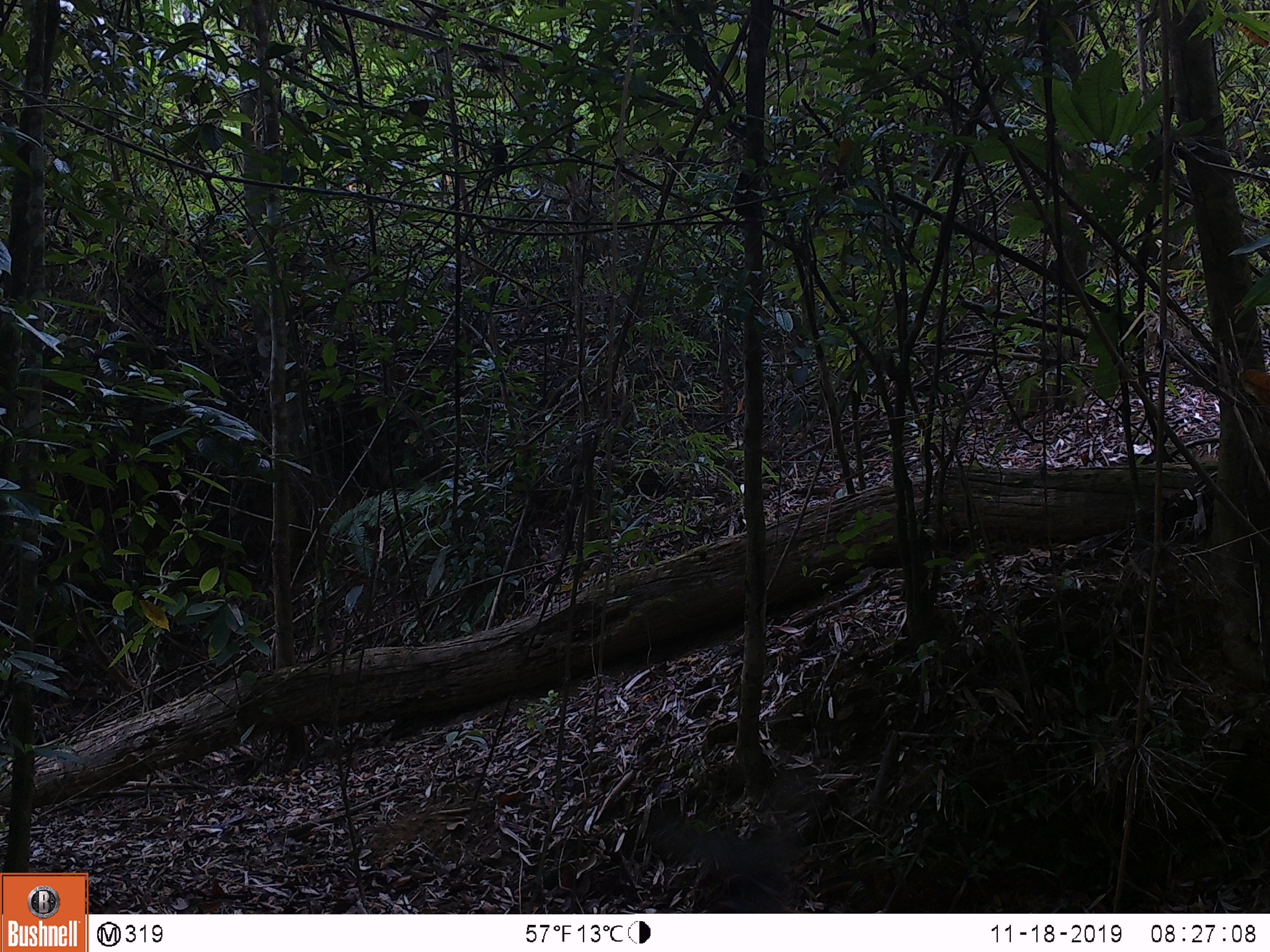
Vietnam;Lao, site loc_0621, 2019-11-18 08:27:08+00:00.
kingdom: Animalia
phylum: Chordata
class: Mammalia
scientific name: Mammalia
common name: mammal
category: unidentified mammal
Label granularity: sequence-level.